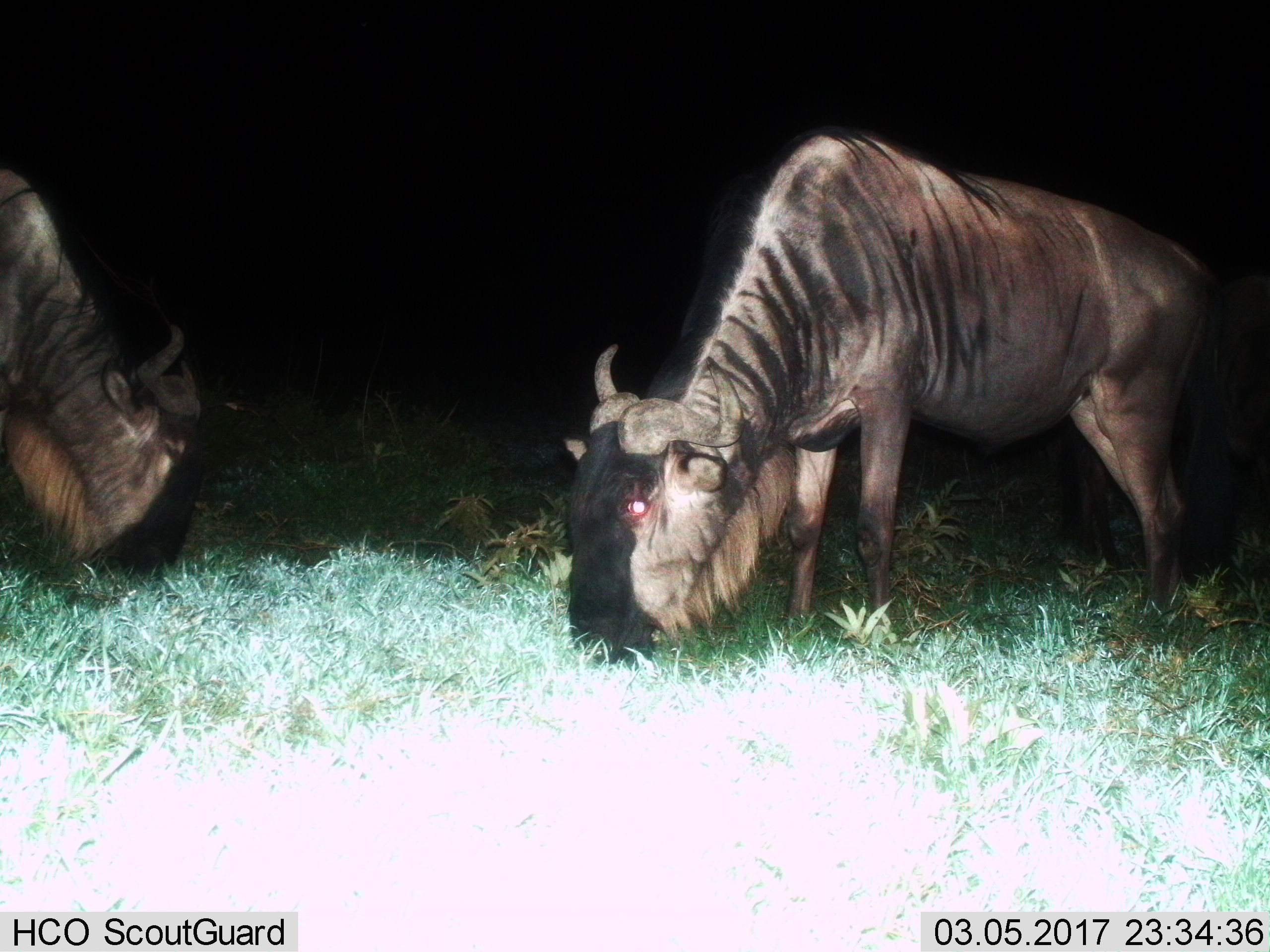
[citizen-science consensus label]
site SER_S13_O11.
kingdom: Animalia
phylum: Chordata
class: Mammalia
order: Artiodactyla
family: Bovidae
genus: Connochaetes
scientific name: Connochaetes taurinus taurinus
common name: blue wildebeest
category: wildebeestblue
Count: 2.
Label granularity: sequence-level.